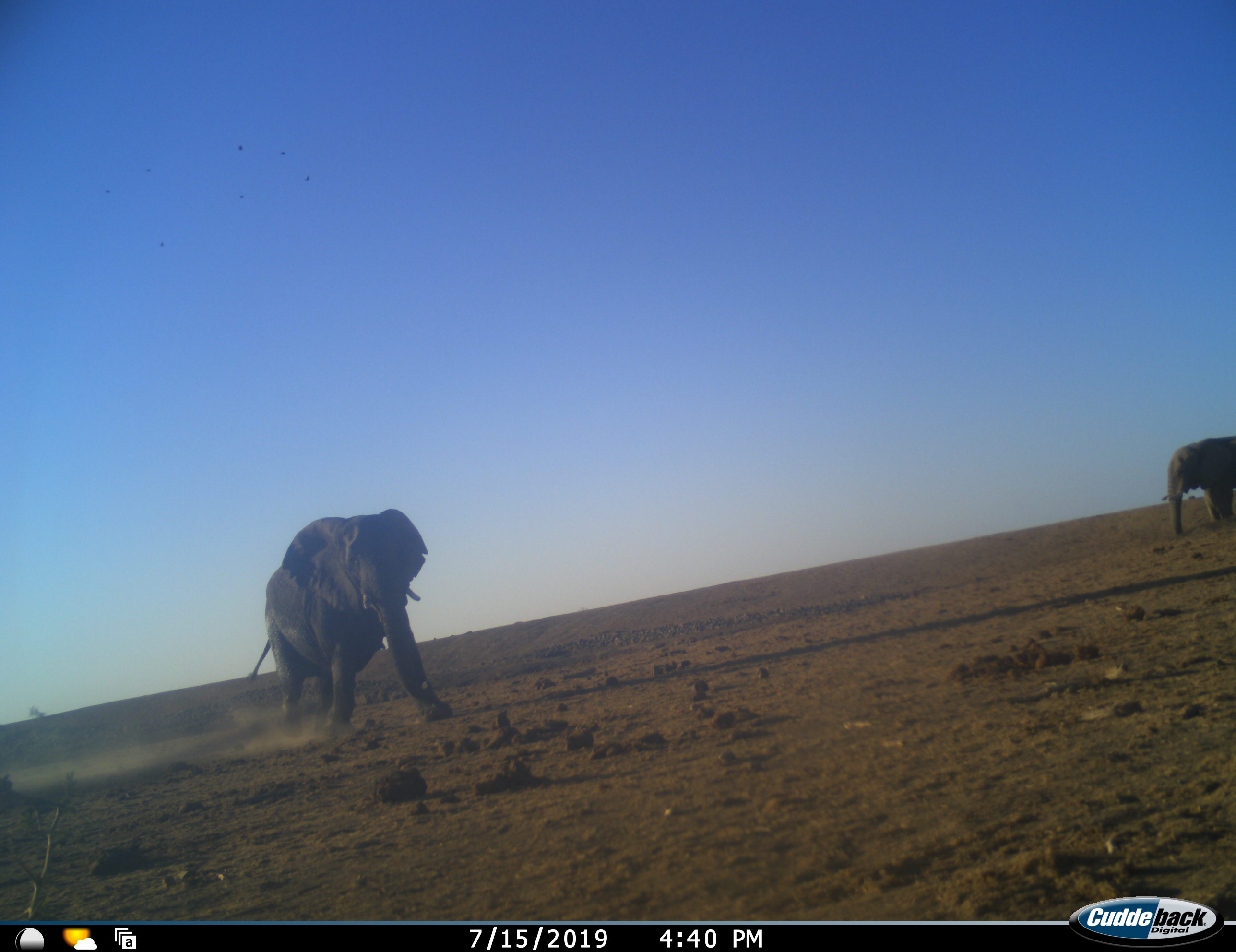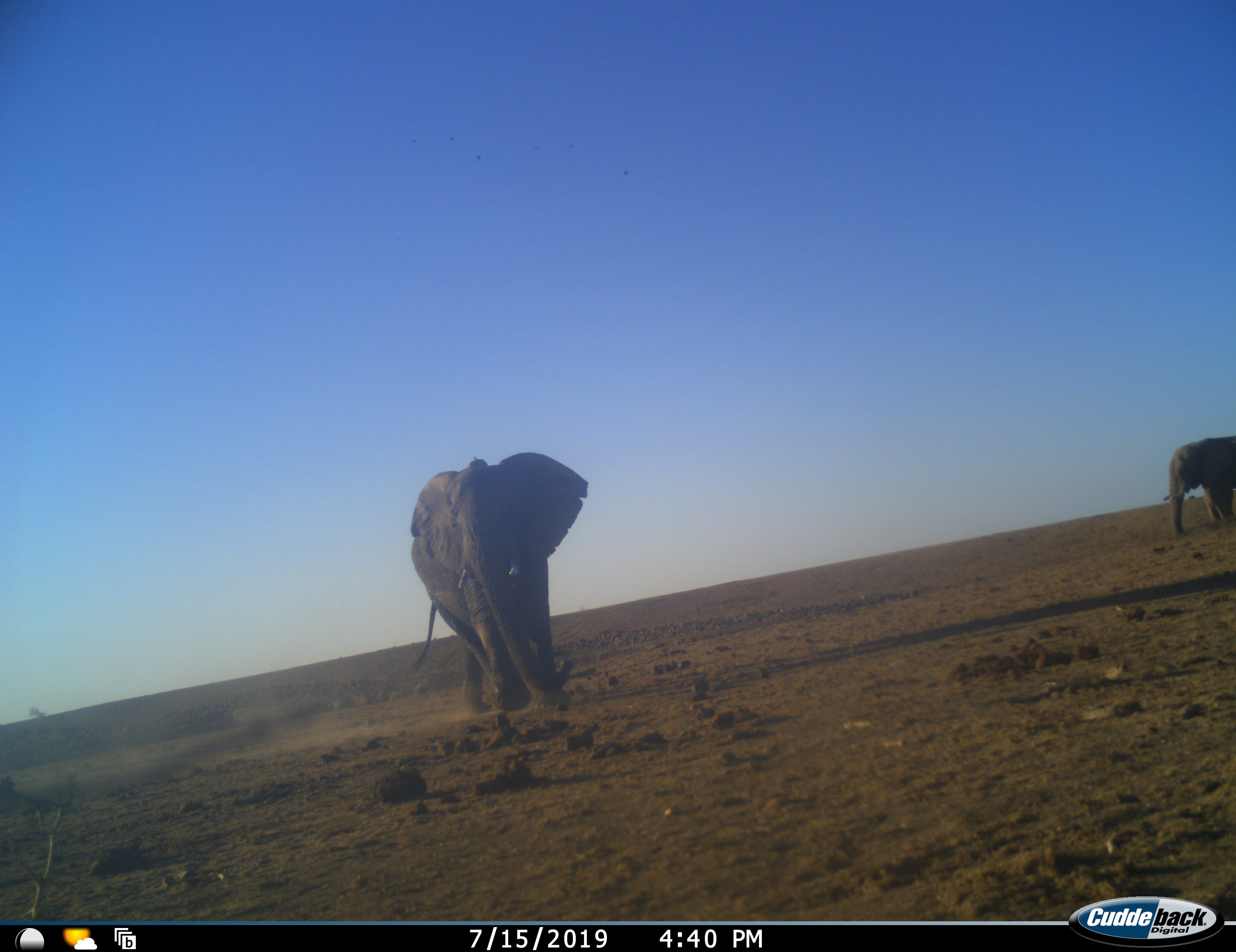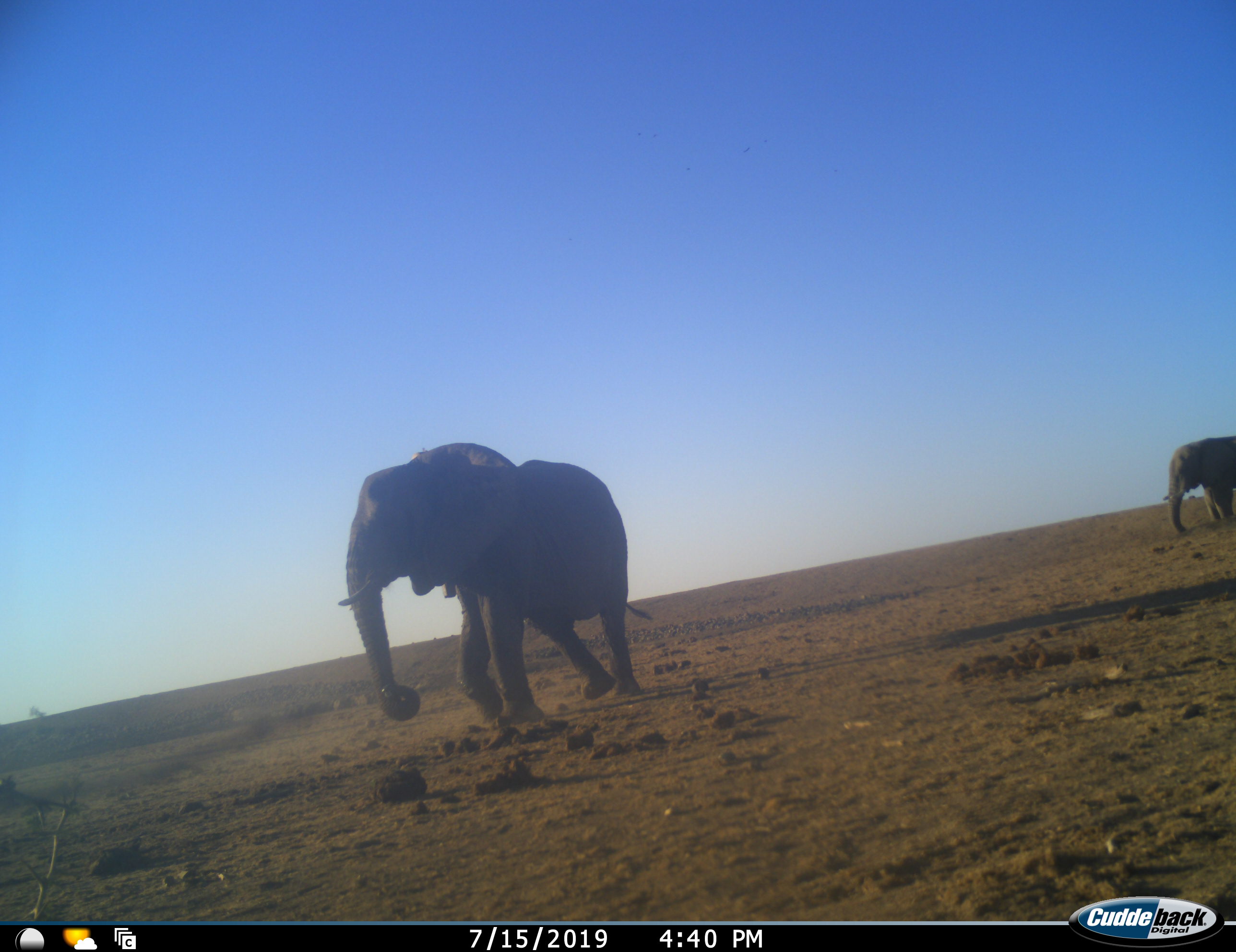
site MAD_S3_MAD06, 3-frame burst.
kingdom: Animalia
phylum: Chordata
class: Mammalia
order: Proboscidea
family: Elephantidae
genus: Loxodonta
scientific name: Loxodonta africana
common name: african bush elephant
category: elephant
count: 2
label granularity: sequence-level